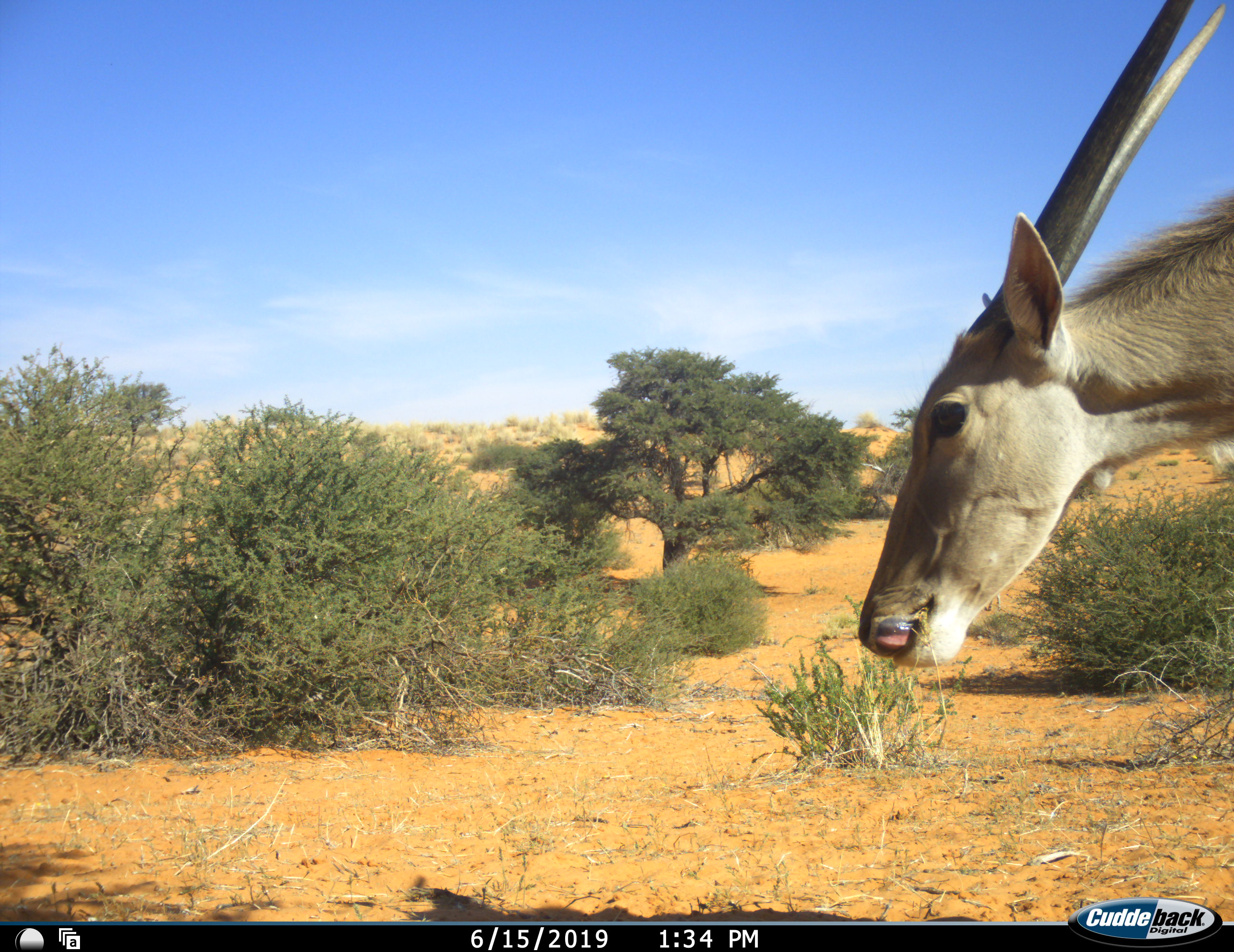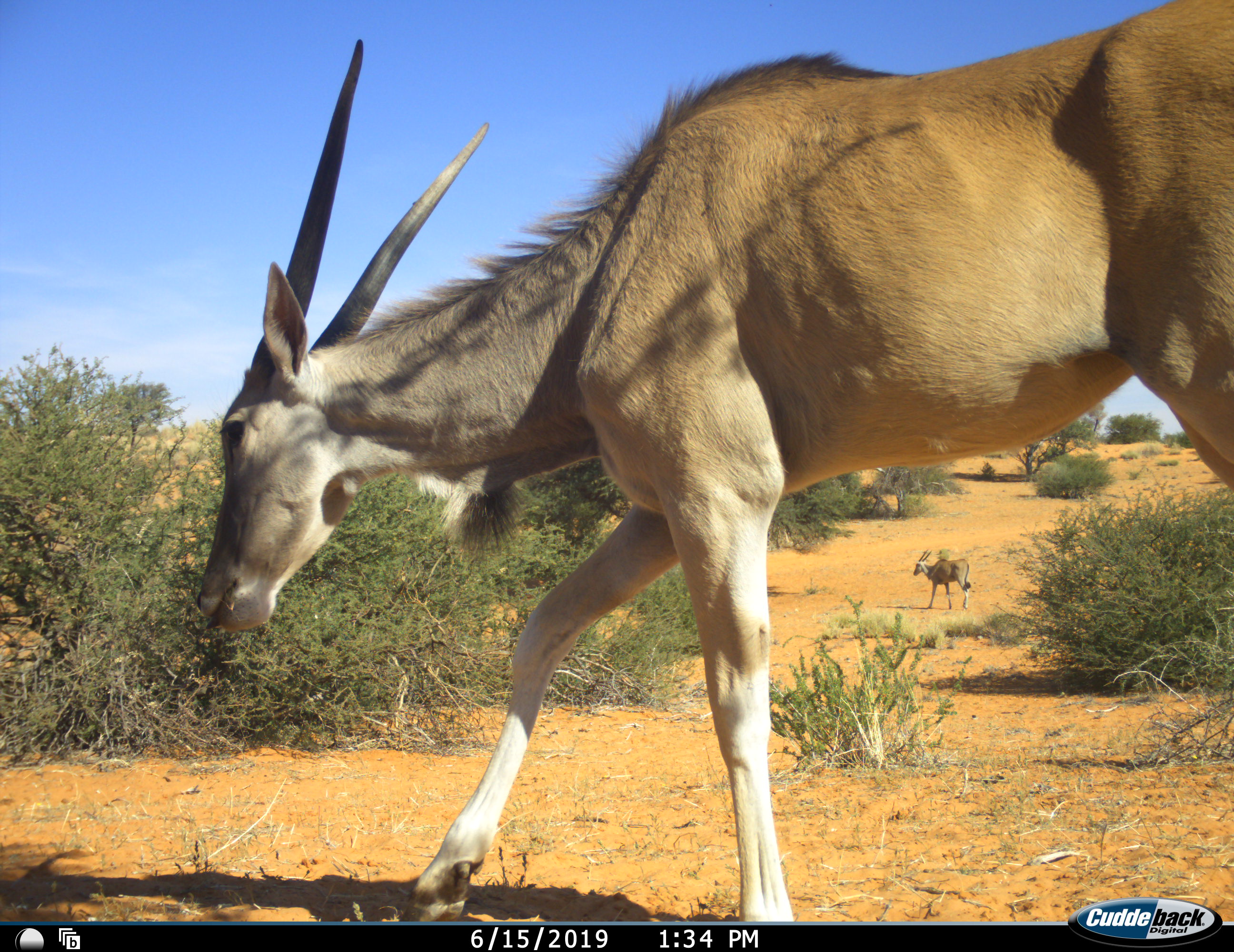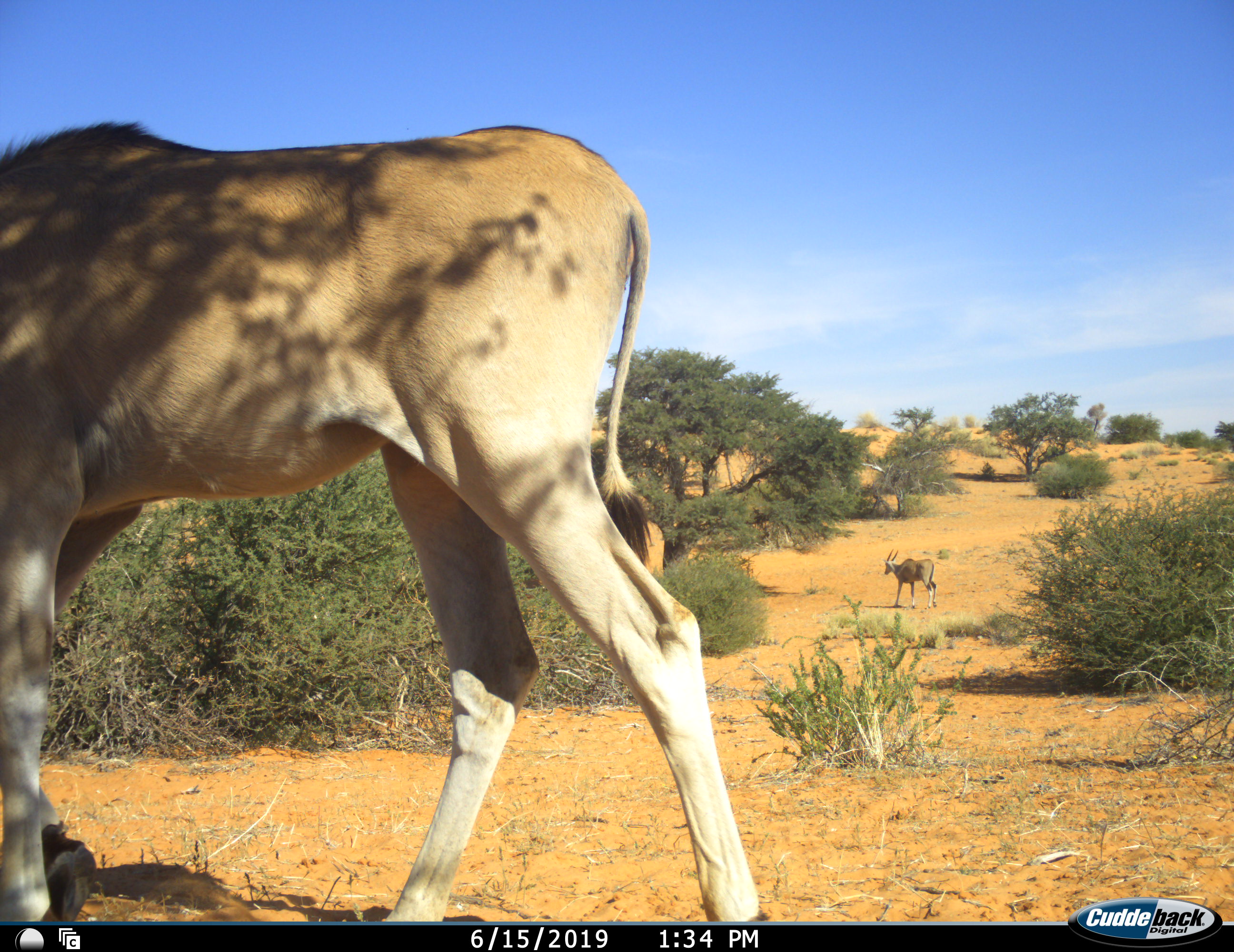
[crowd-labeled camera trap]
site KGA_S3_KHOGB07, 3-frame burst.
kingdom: Animalia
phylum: Chordata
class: Mammalia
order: Artiodactyla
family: Bovidae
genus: Tragelaphus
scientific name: Tragelaphus oryx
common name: eland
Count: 2.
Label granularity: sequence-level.